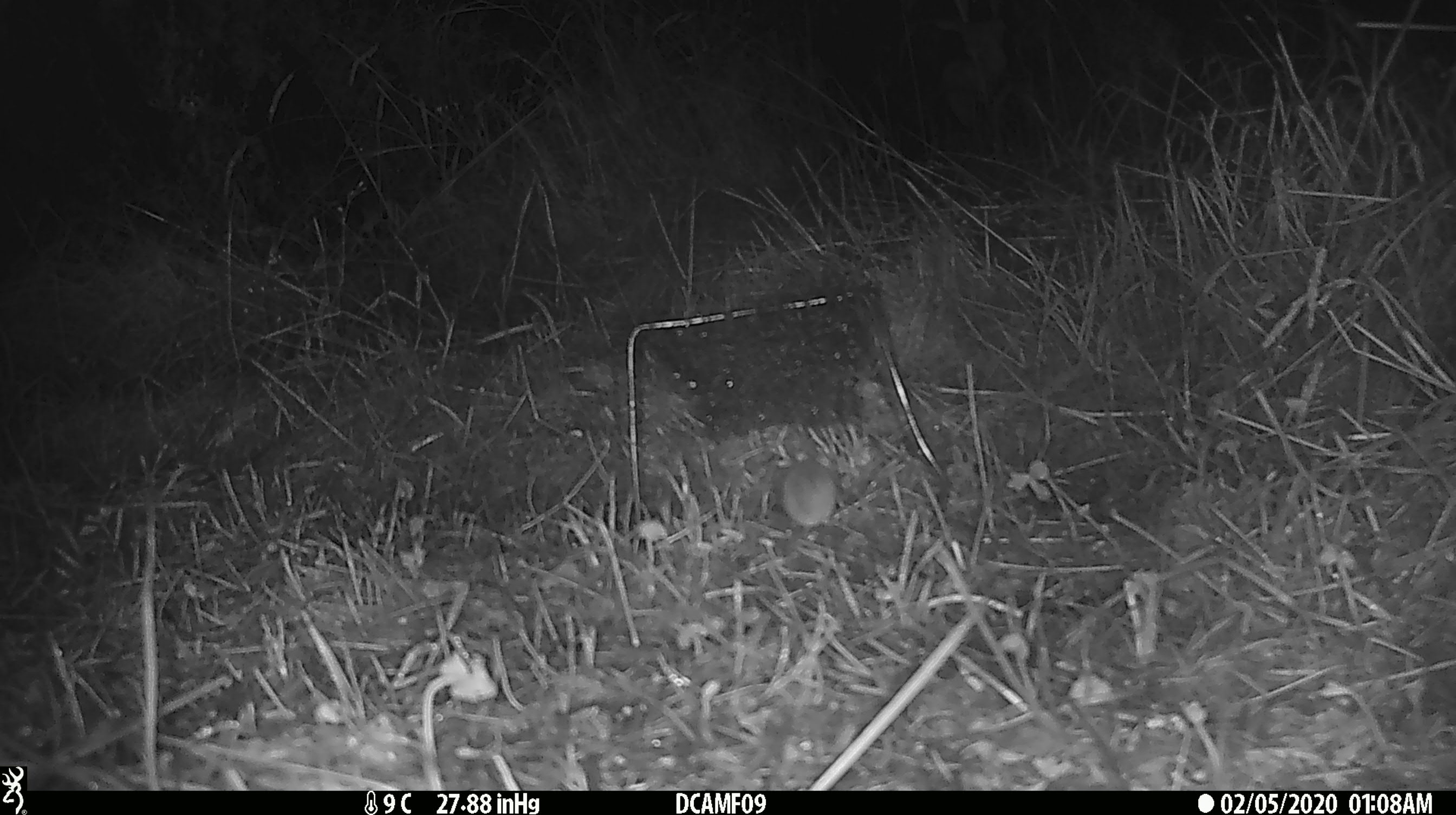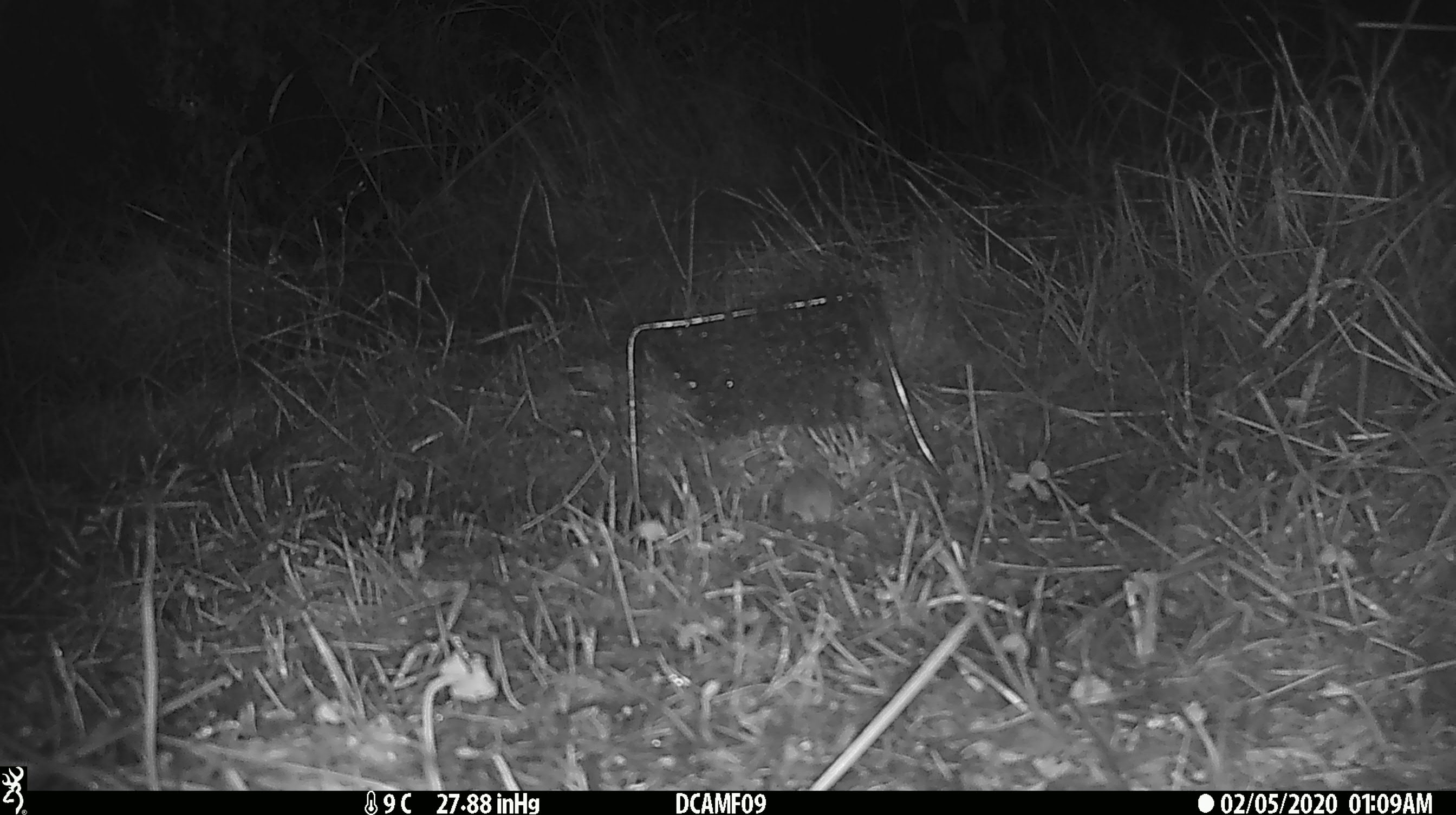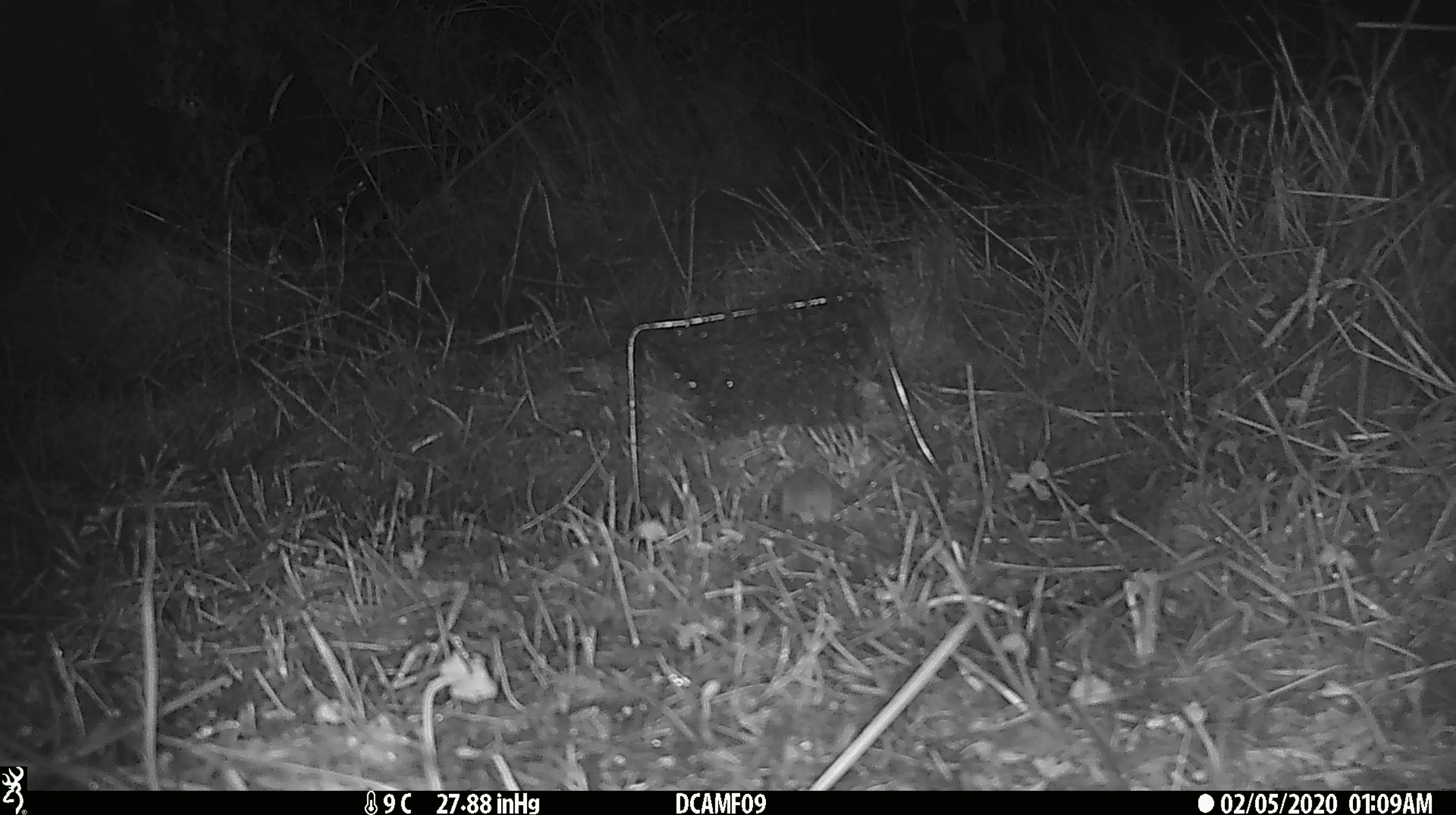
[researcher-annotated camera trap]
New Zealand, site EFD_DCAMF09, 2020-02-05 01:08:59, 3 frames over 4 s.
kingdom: Animalia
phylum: Chordata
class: Mammalia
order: Rodentia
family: Muridae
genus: Mus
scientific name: Mus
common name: mouse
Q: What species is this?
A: Mouse (Mus).